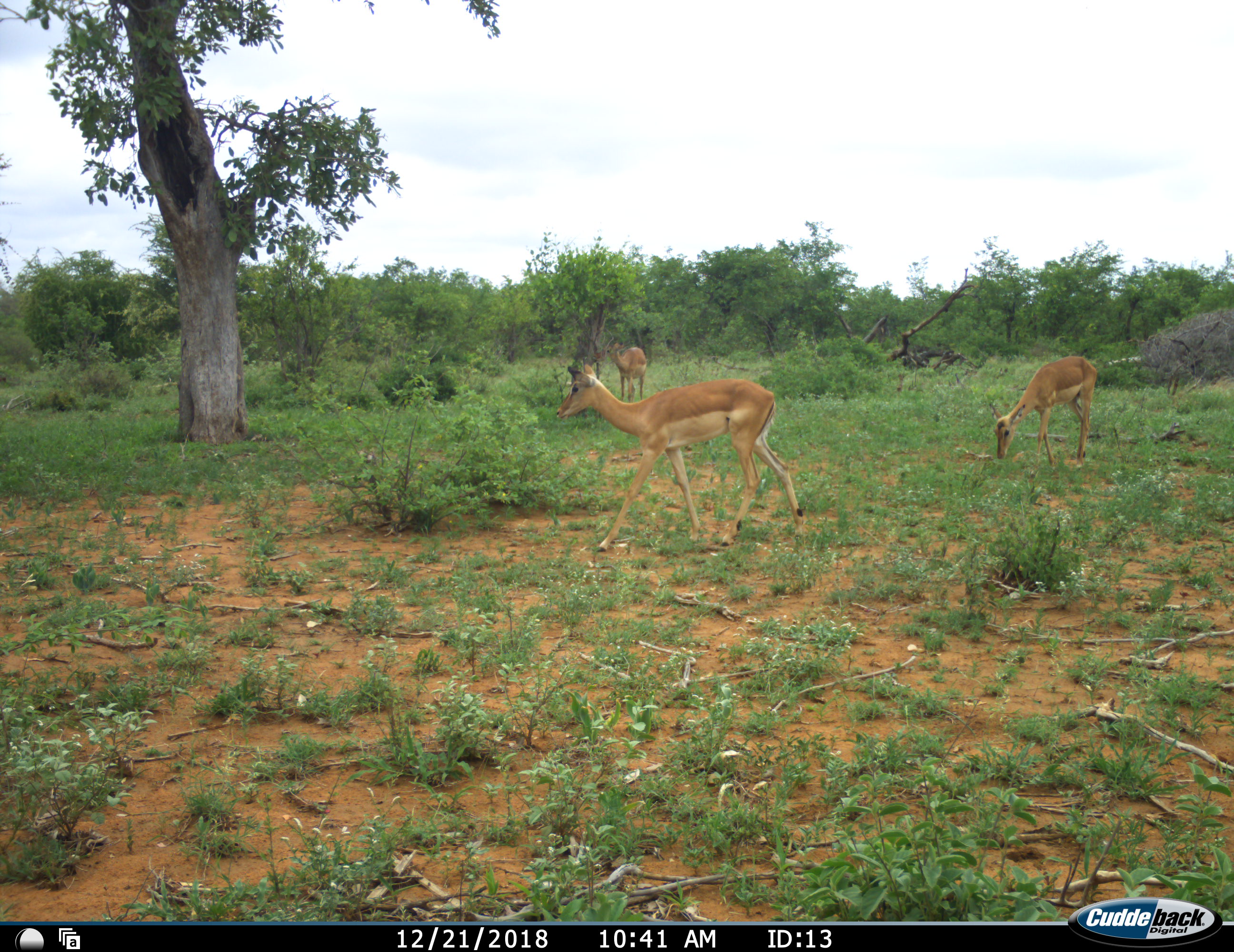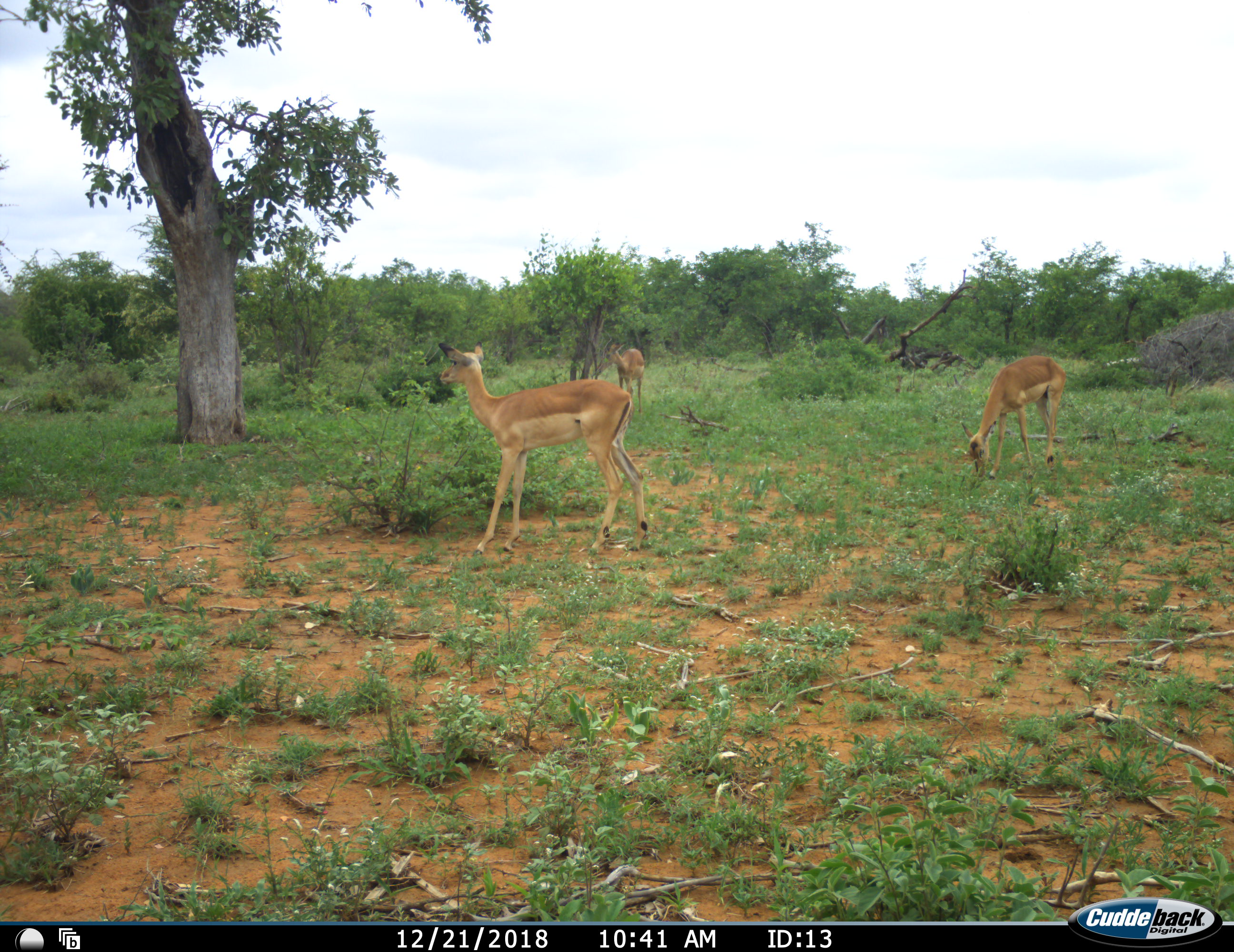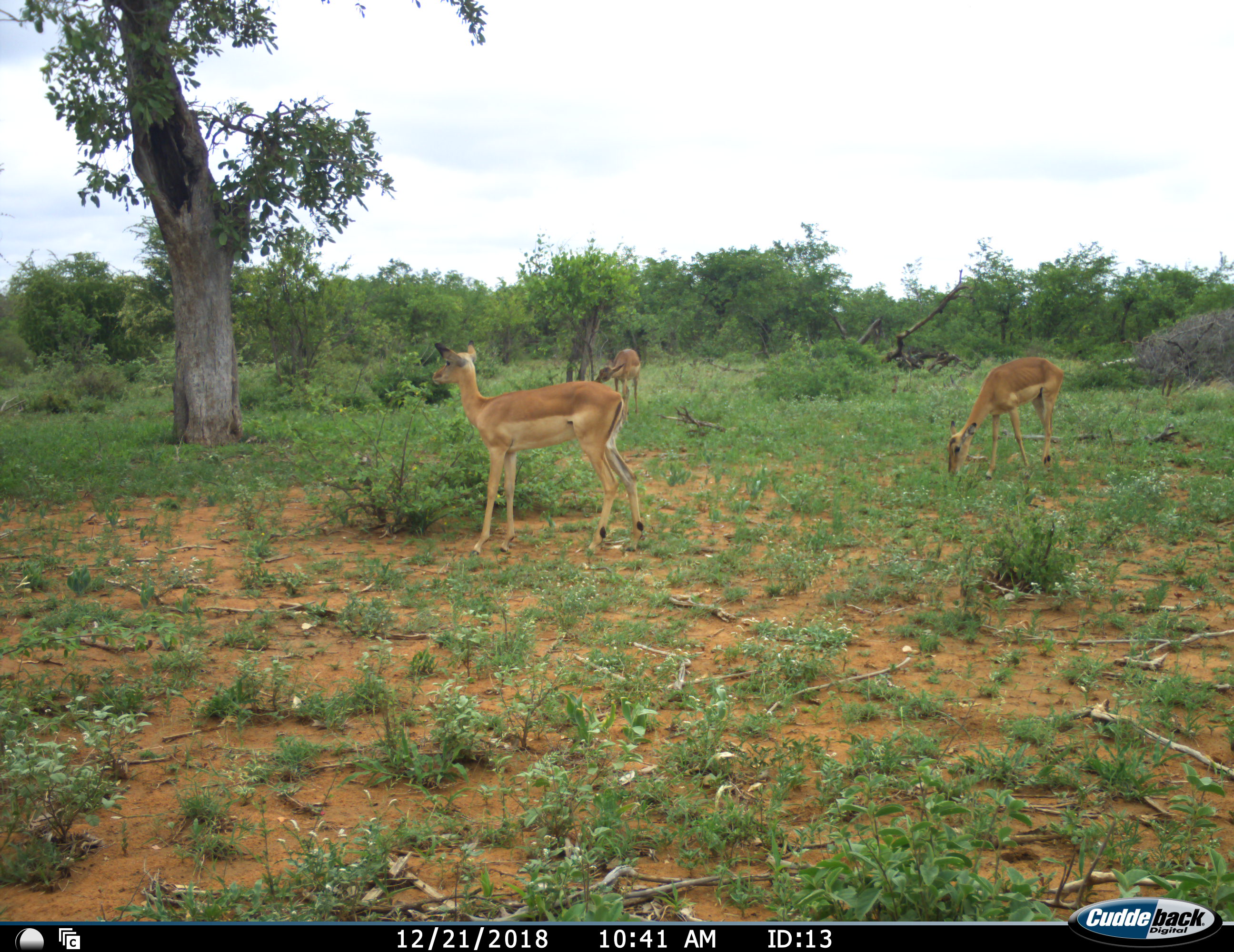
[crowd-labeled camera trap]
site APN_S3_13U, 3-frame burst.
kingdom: Animalia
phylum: Chordata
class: Mammalia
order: Artiodactyla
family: Bovidae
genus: Aepyceros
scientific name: Aepyceros melampus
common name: impala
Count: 3.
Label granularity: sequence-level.